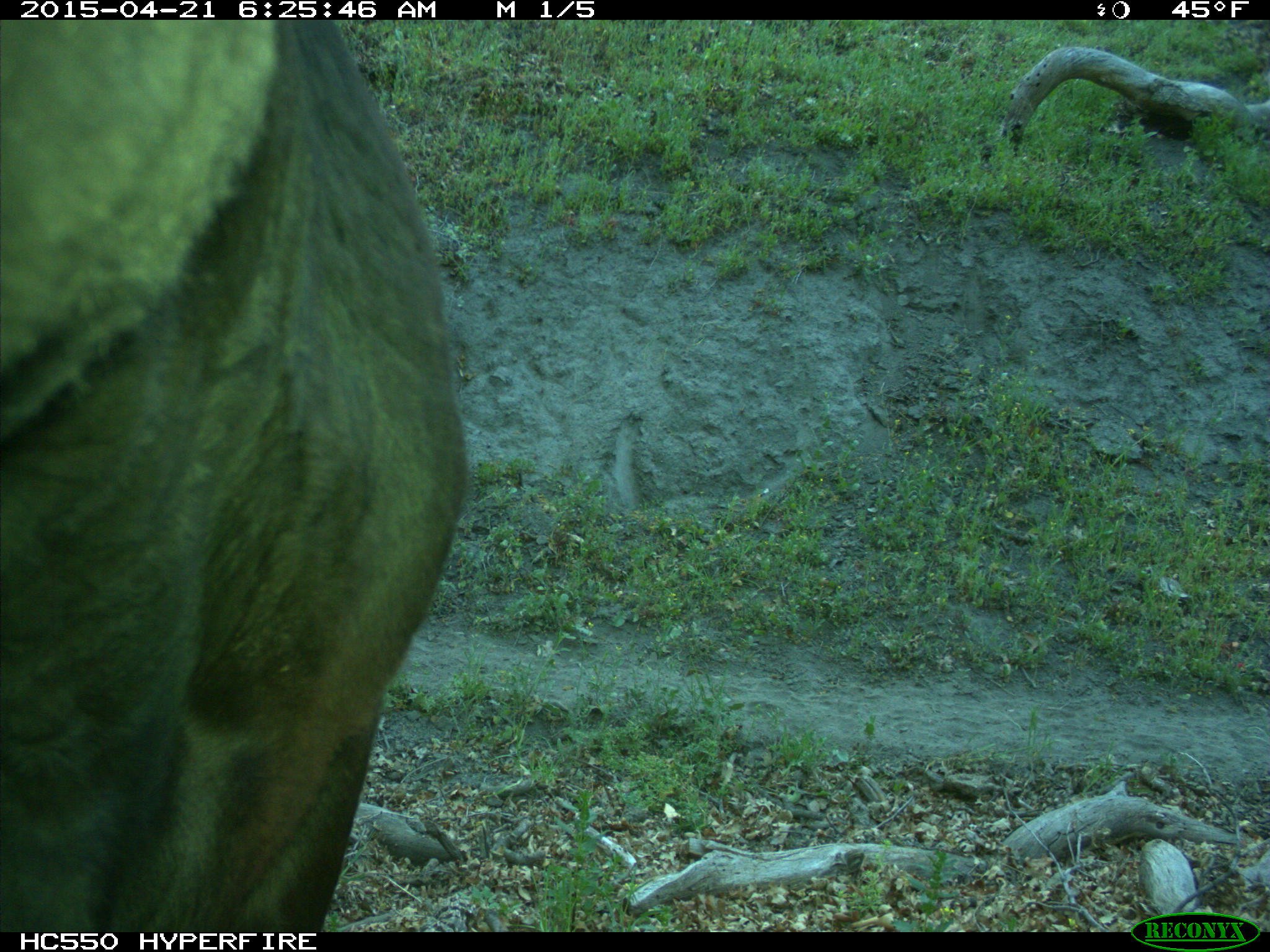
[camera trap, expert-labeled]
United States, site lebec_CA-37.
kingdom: Animalia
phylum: Chordata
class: Mammalia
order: Artiodactyla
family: Bovidae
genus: Bos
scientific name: Bos taurus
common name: domestic cow